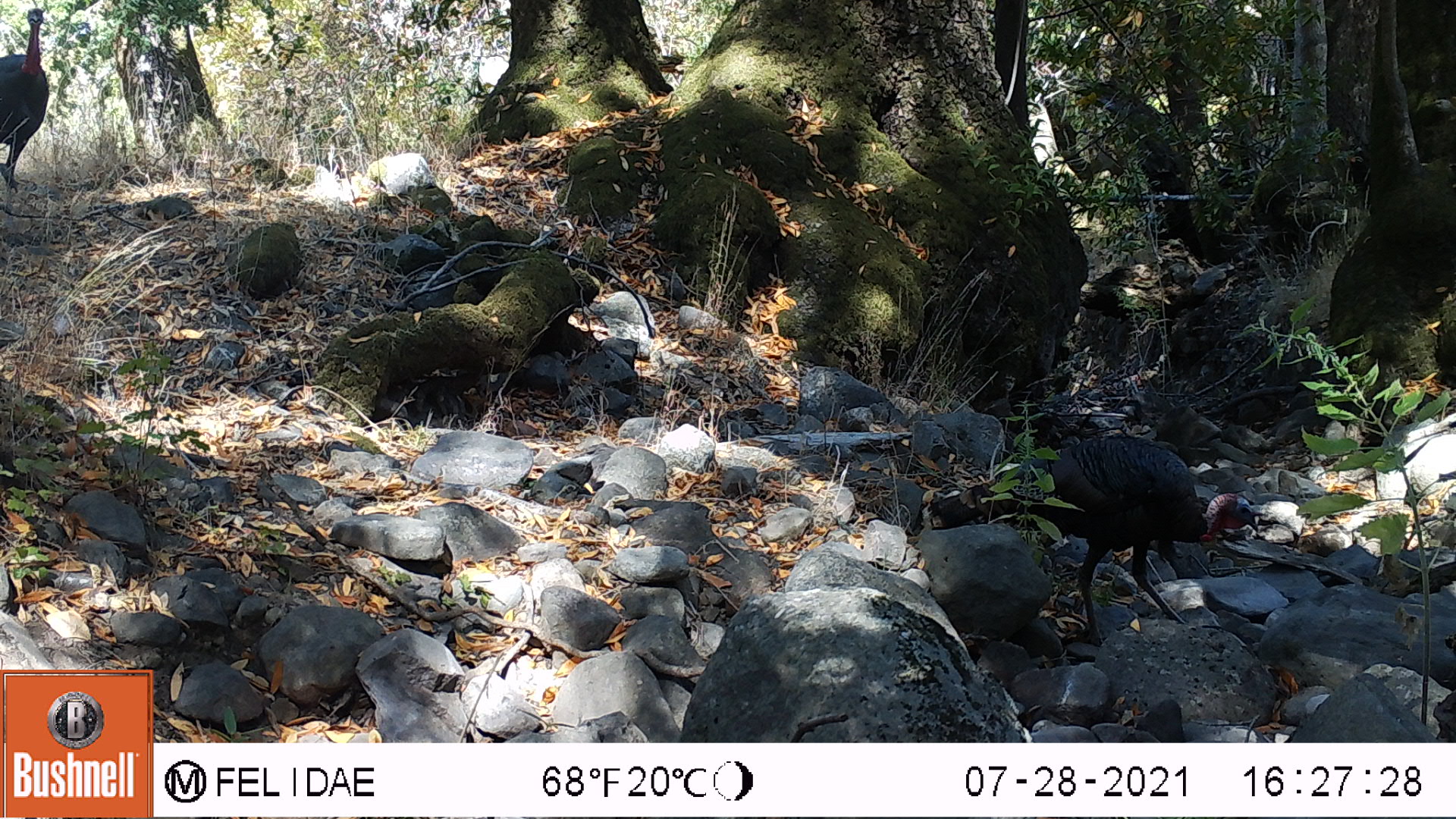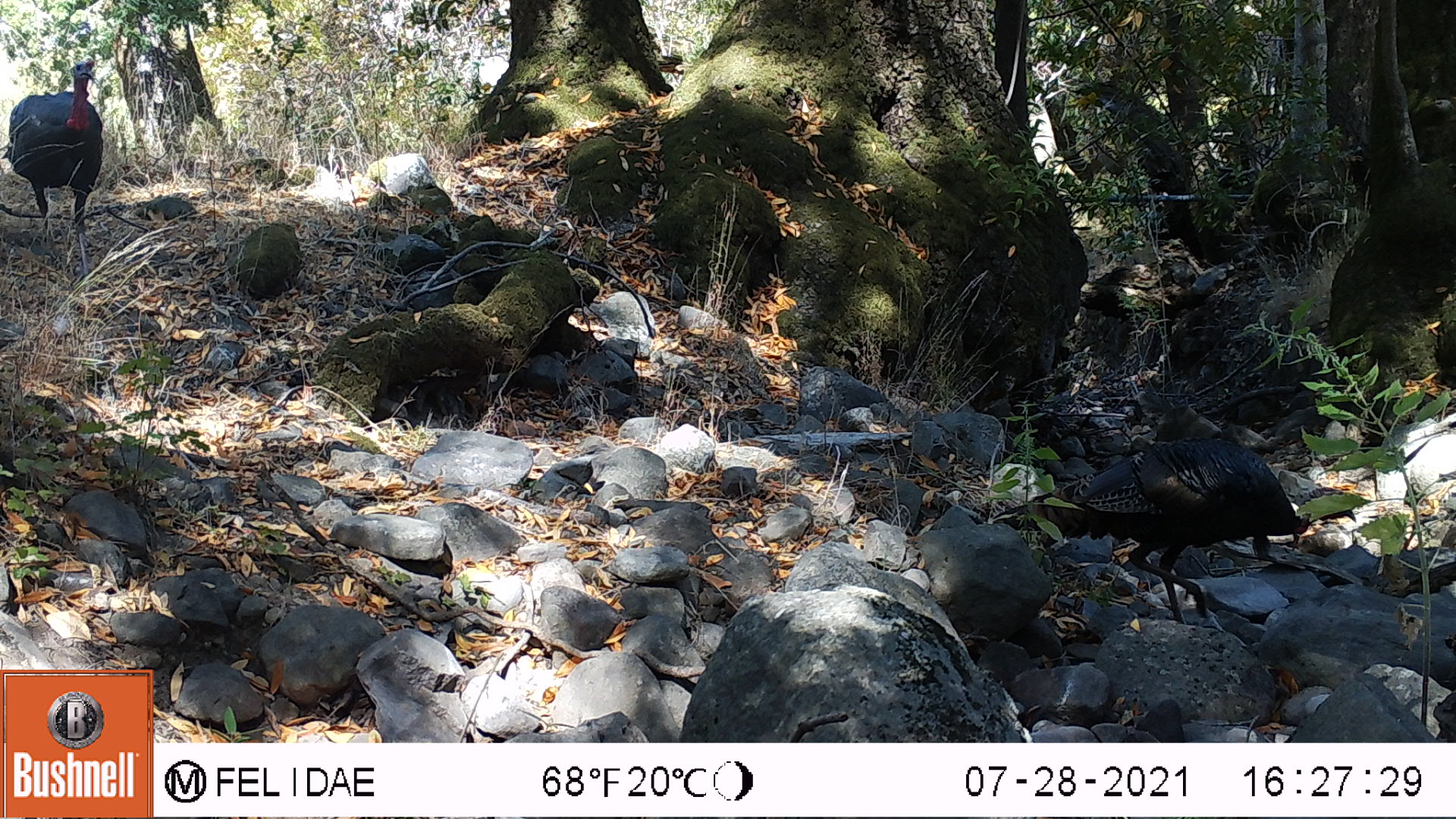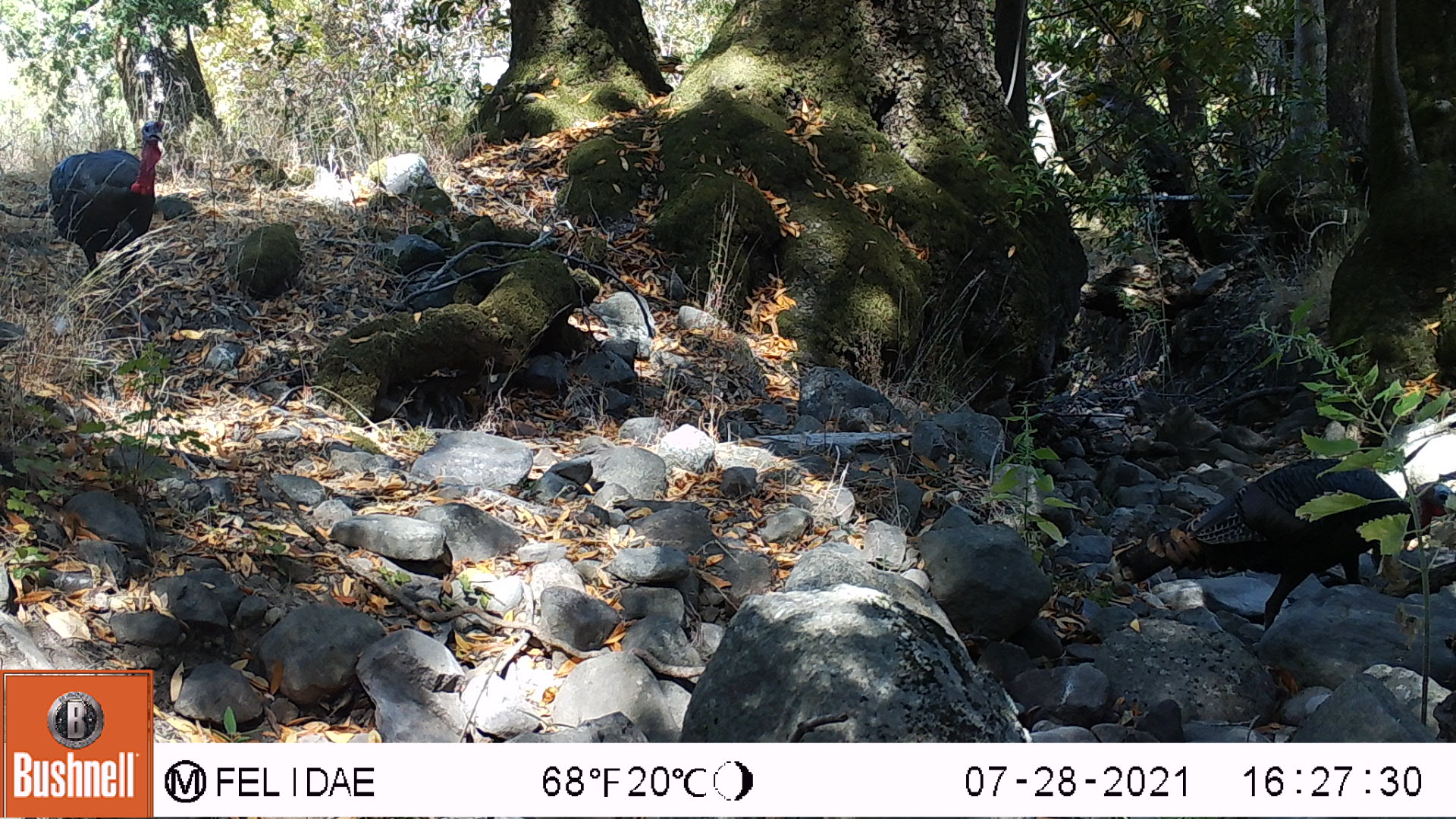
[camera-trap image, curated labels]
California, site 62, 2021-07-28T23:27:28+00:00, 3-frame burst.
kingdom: Animalia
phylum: Chordata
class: Aves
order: Galliformes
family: Phasianidae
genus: Meleagris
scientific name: Meleagris gallopavo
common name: turkey